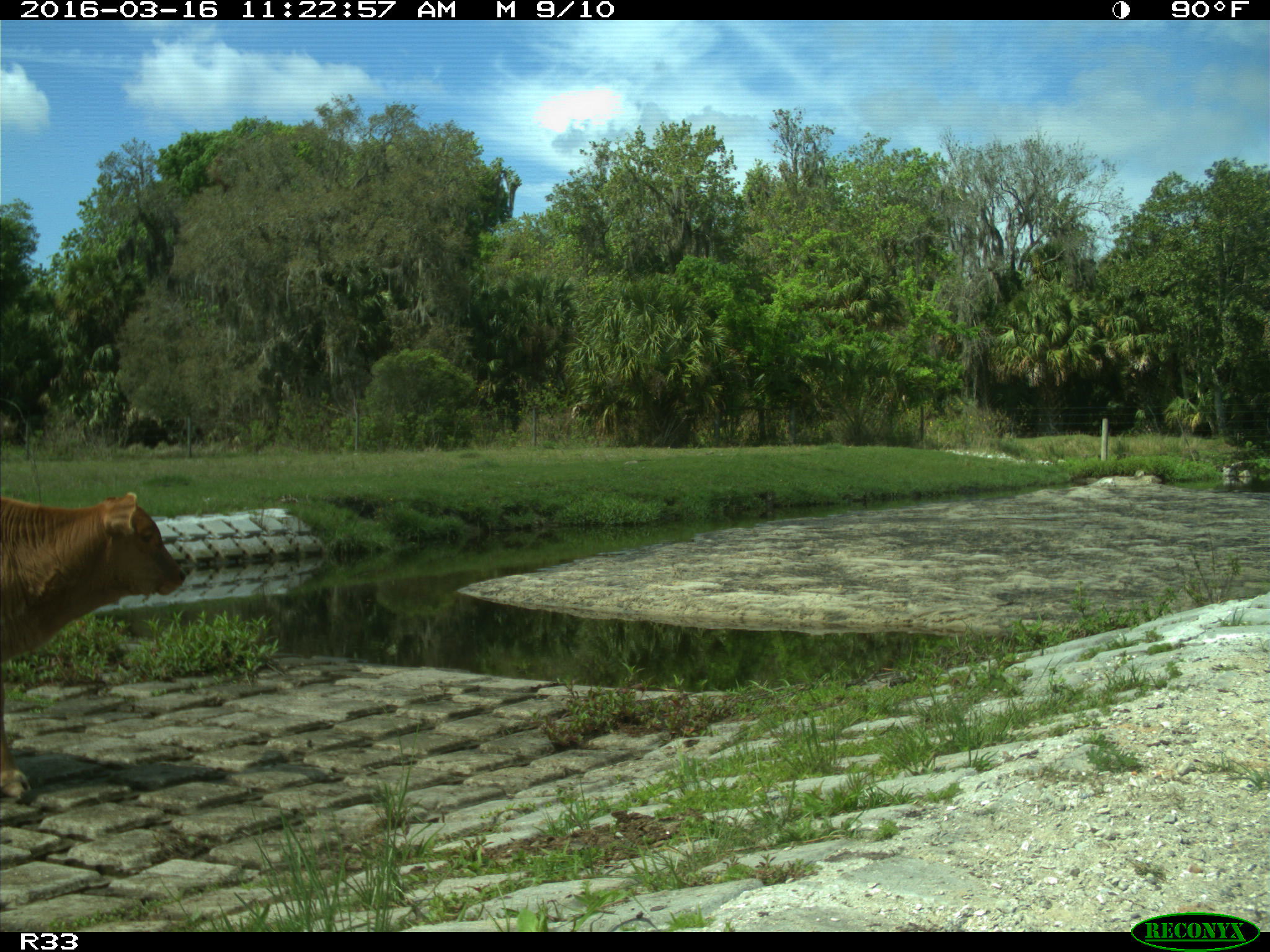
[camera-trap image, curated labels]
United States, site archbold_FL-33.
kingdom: Animalia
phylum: Chordata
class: Mammalia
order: Artiodactyla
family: Bovidae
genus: Bos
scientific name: Bos taurus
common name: domestic cow